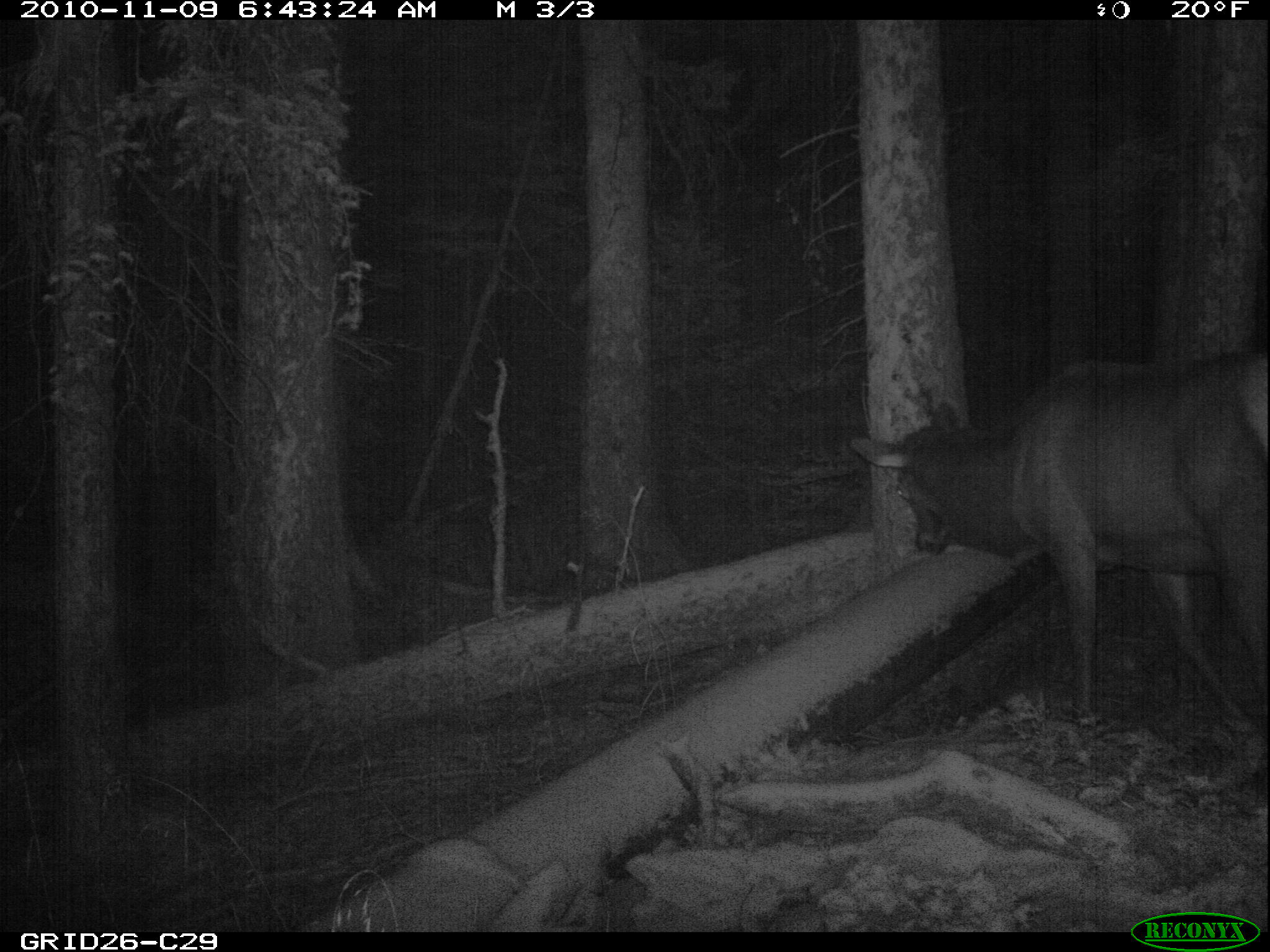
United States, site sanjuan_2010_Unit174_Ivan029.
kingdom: Animalia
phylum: Chordata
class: Mammalia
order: Artiodactyla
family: Cervidae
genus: Cervus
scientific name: Cervus elaphus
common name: red deer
Cervus elaphus (red deer).